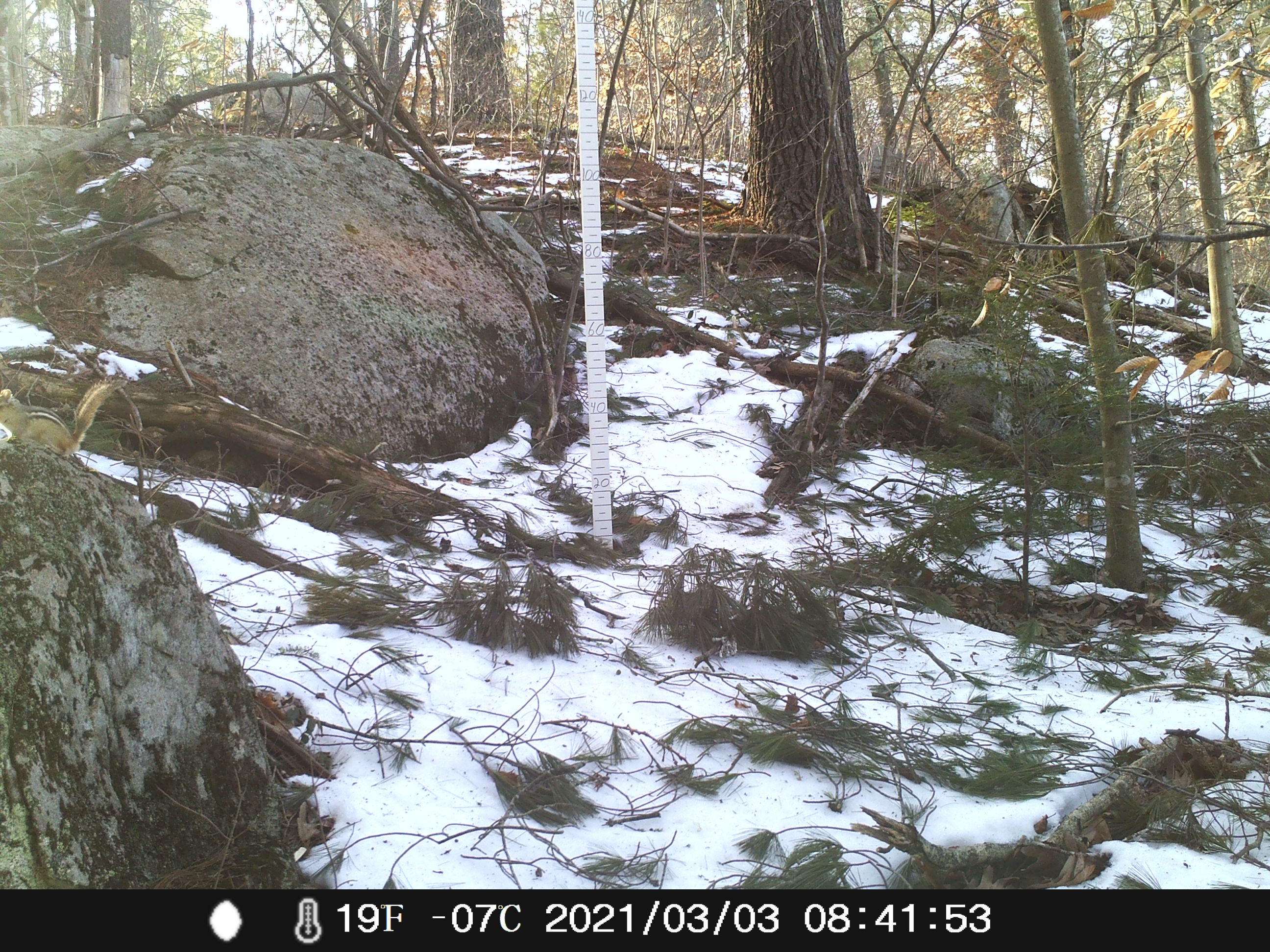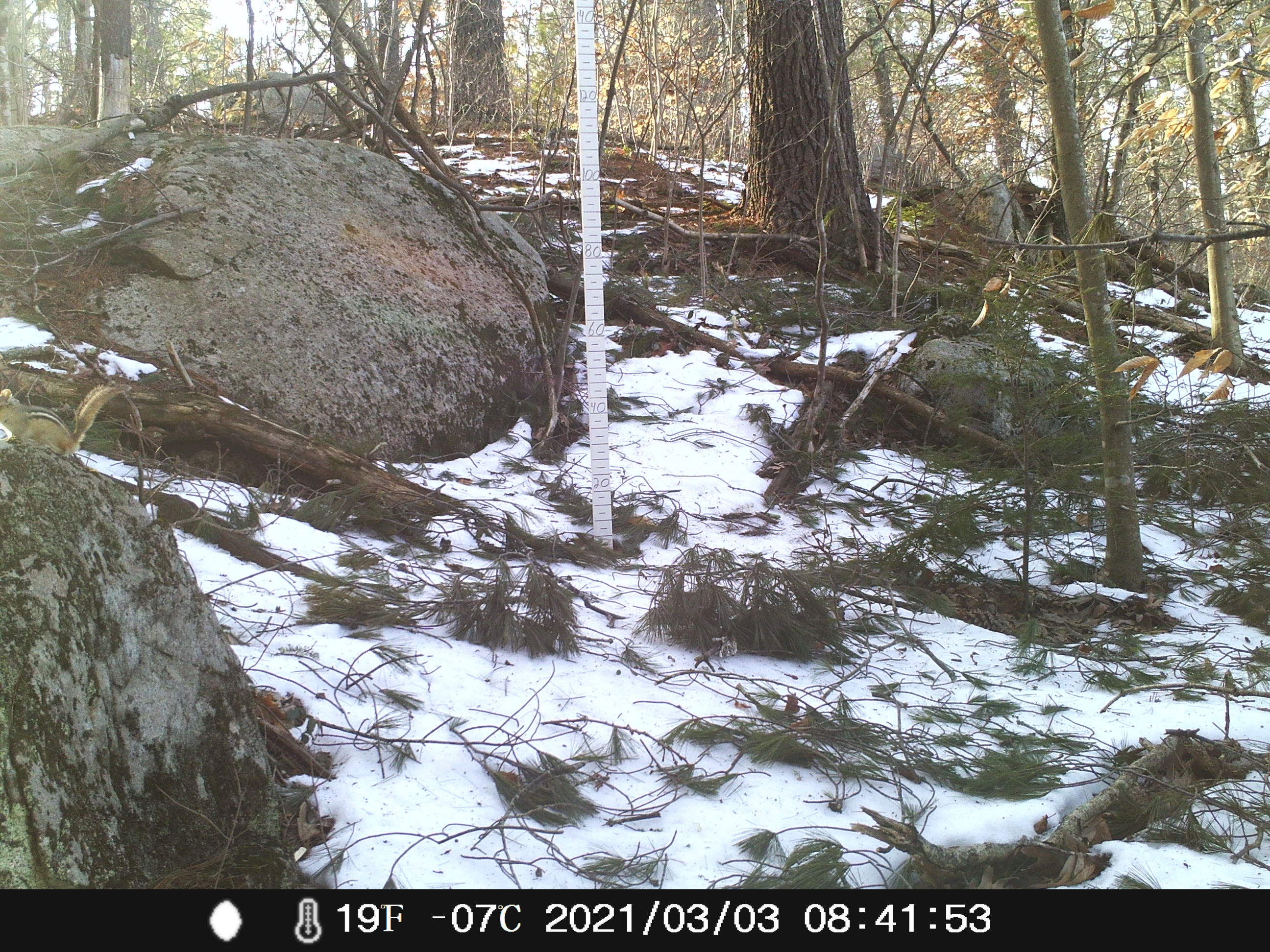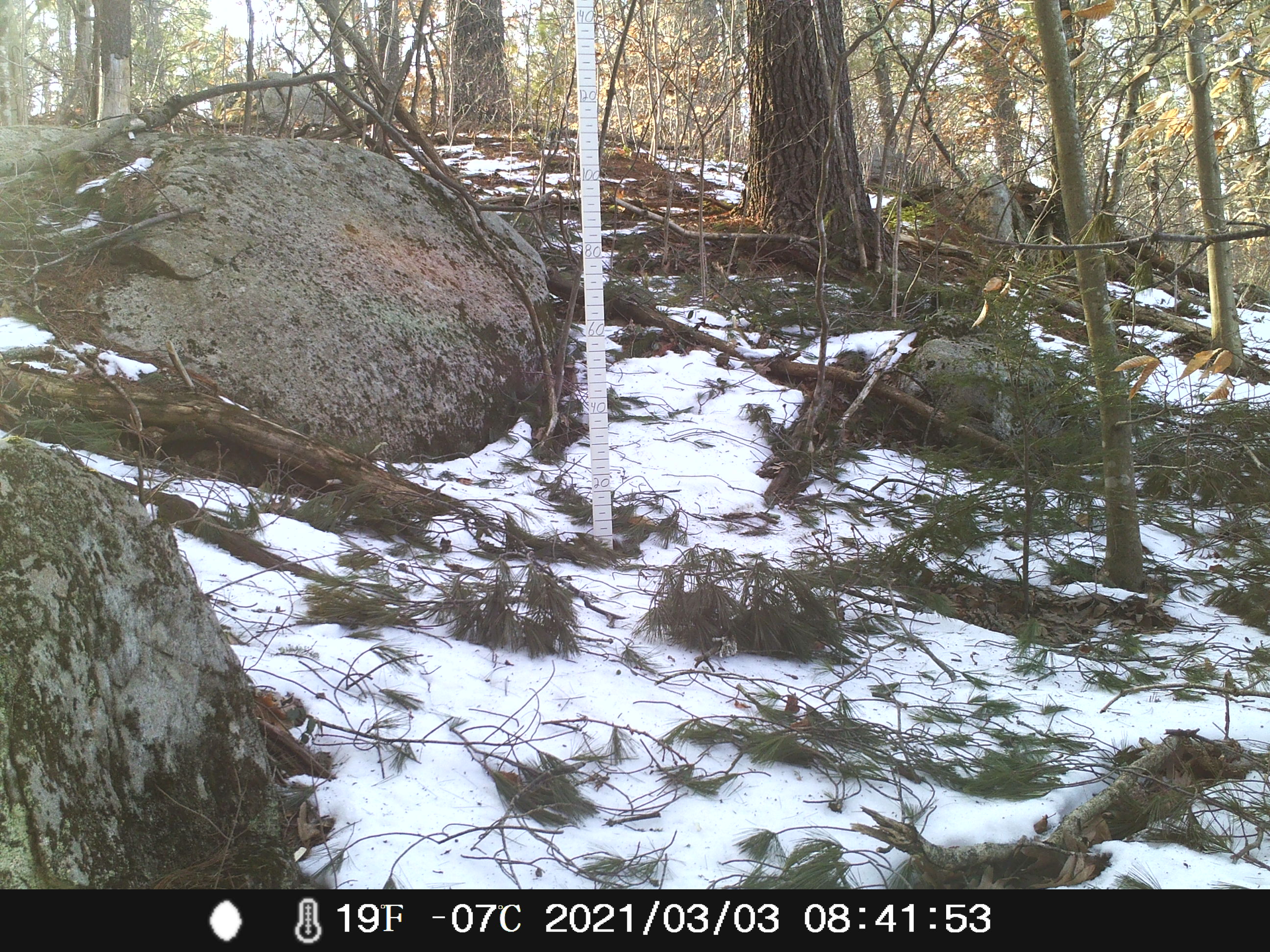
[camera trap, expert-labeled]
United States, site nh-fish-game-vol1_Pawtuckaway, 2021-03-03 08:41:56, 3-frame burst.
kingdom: Animalia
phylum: Chordata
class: Mammalia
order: Rodentia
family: Sciuridae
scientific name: Tamiini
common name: chipmunk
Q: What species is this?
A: Chipmunk (Tamiini).